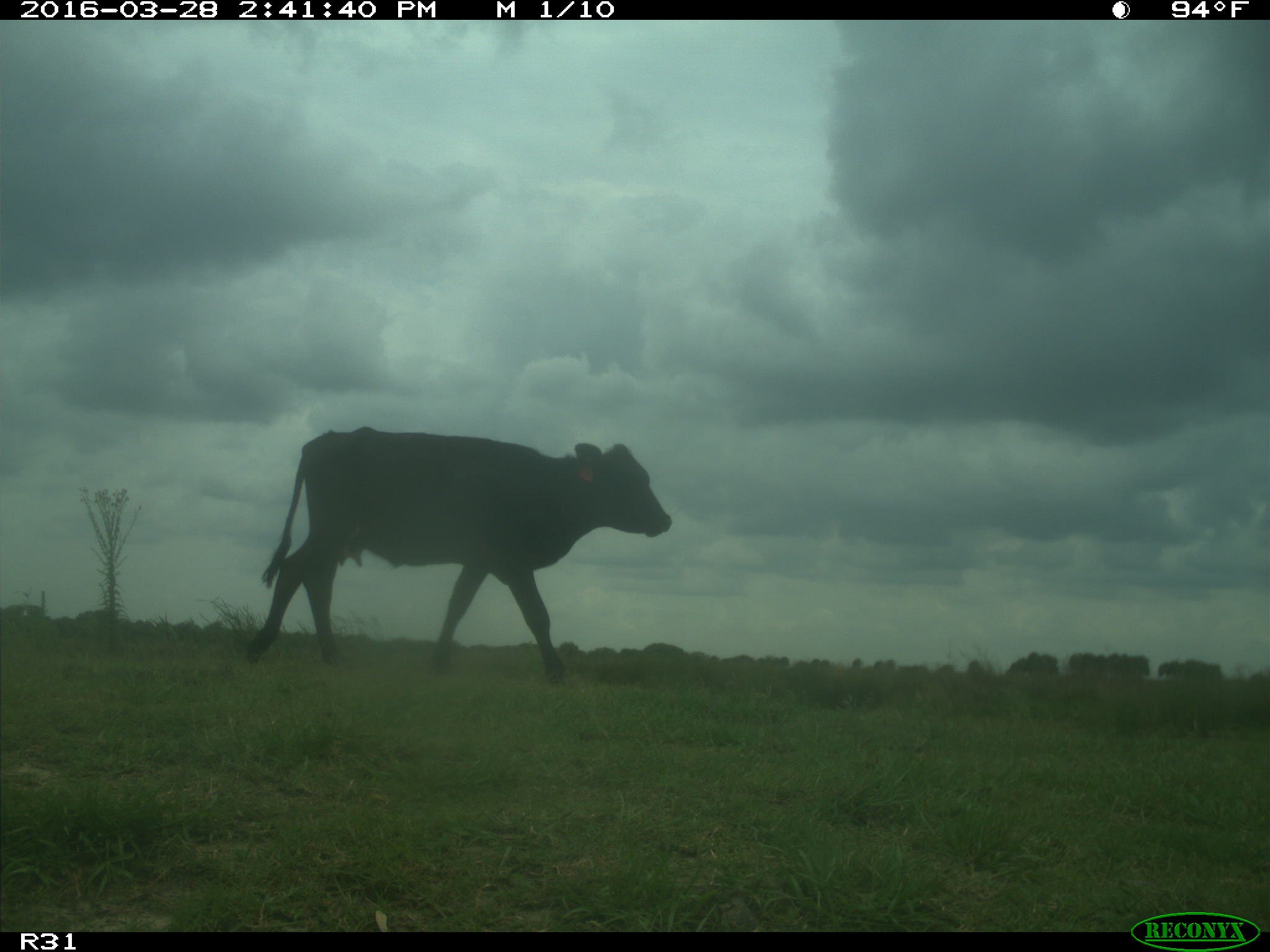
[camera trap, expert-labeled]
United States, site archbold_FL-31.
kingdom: Animalia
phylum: Chordata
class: Mammalia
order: Artiodactyla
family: Bovidae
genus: Bos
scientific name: Bos taurus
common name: domestic cow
Bos taurus (domestic cow).